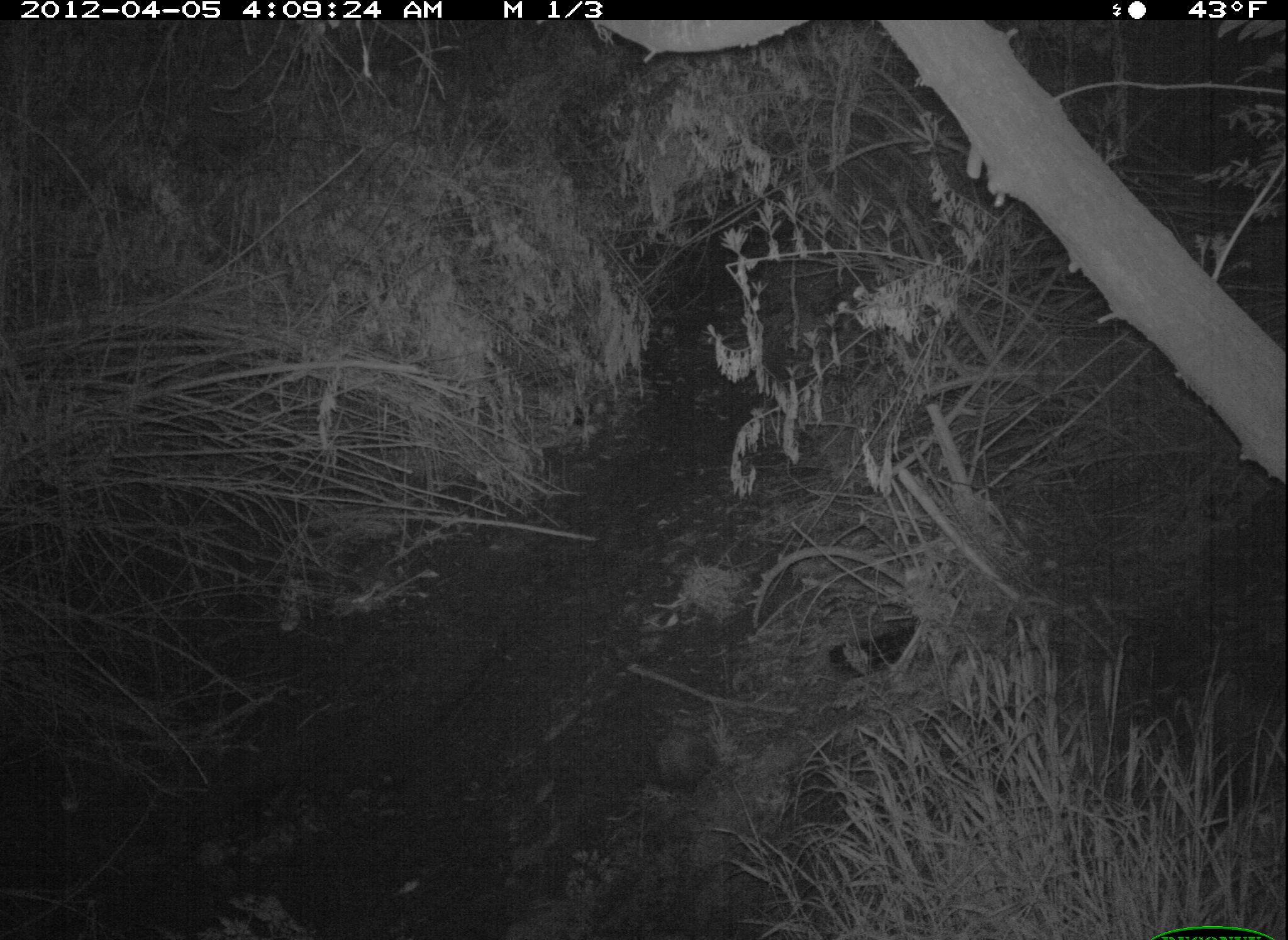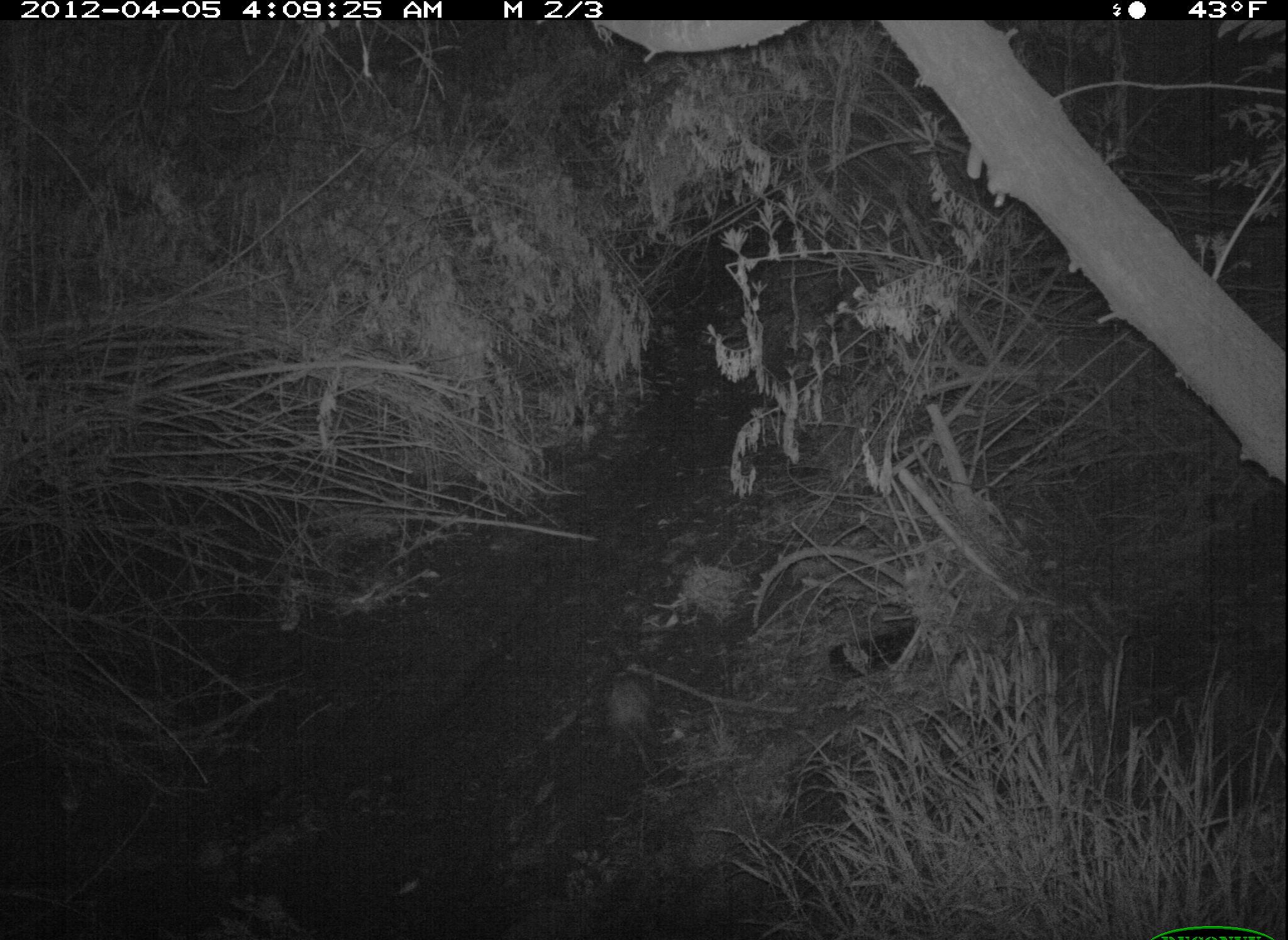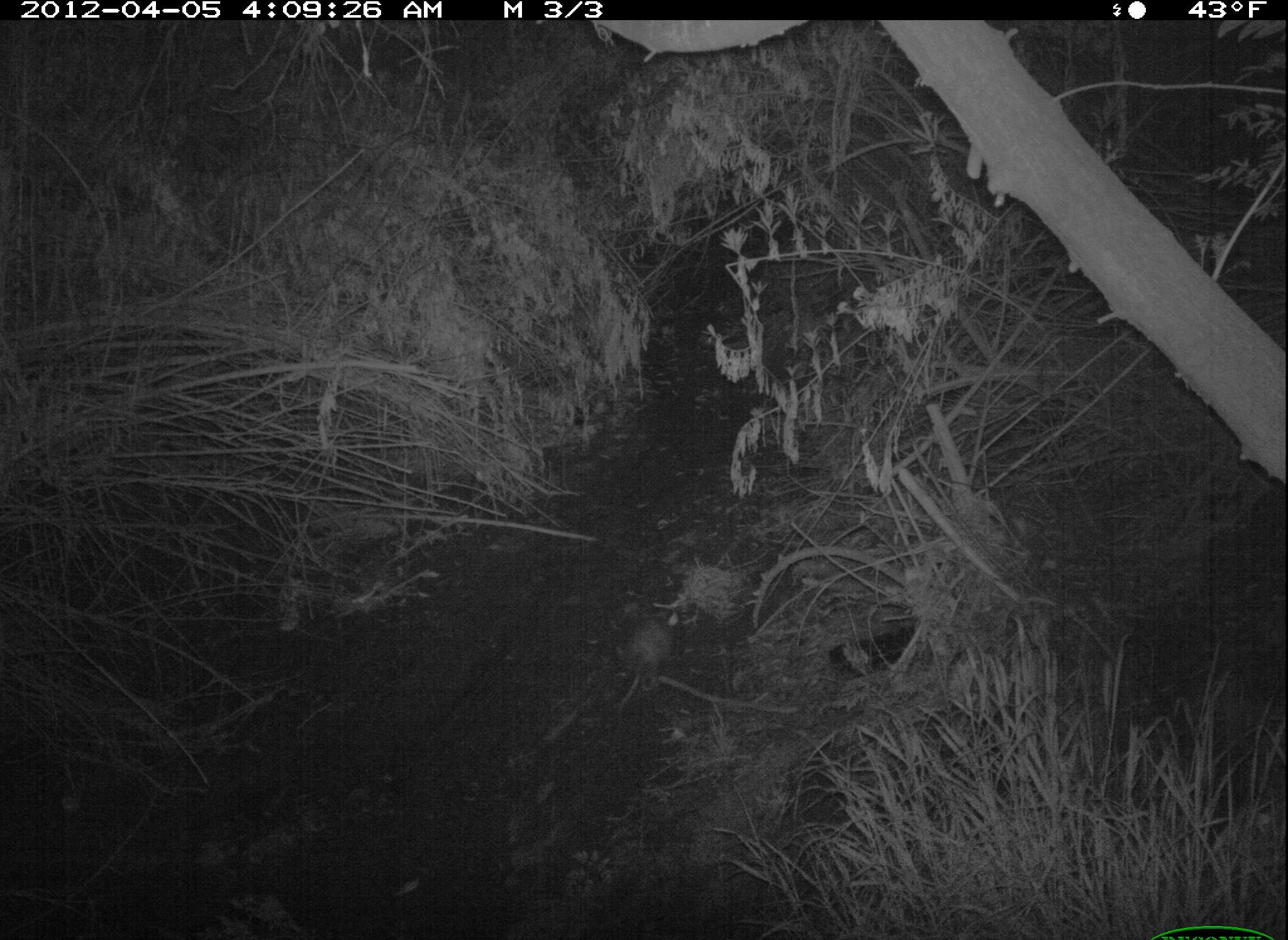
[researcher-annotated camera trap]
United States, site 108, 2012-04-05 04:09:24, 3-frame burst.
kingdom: Animalia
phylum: Chordata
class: Mammalia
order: Didelphimorphia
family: Didelphidae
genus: Didelphis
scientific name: Didelphis virginiana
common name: virginia opossum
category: opossum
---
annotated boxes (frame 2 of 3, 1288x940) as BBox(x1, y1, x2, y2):
opossum: BBox(586, 665, 684, 801)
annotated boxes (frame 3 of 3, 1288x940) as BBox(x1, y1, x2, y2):
opossum: BBox(603, 604, 689, 725)